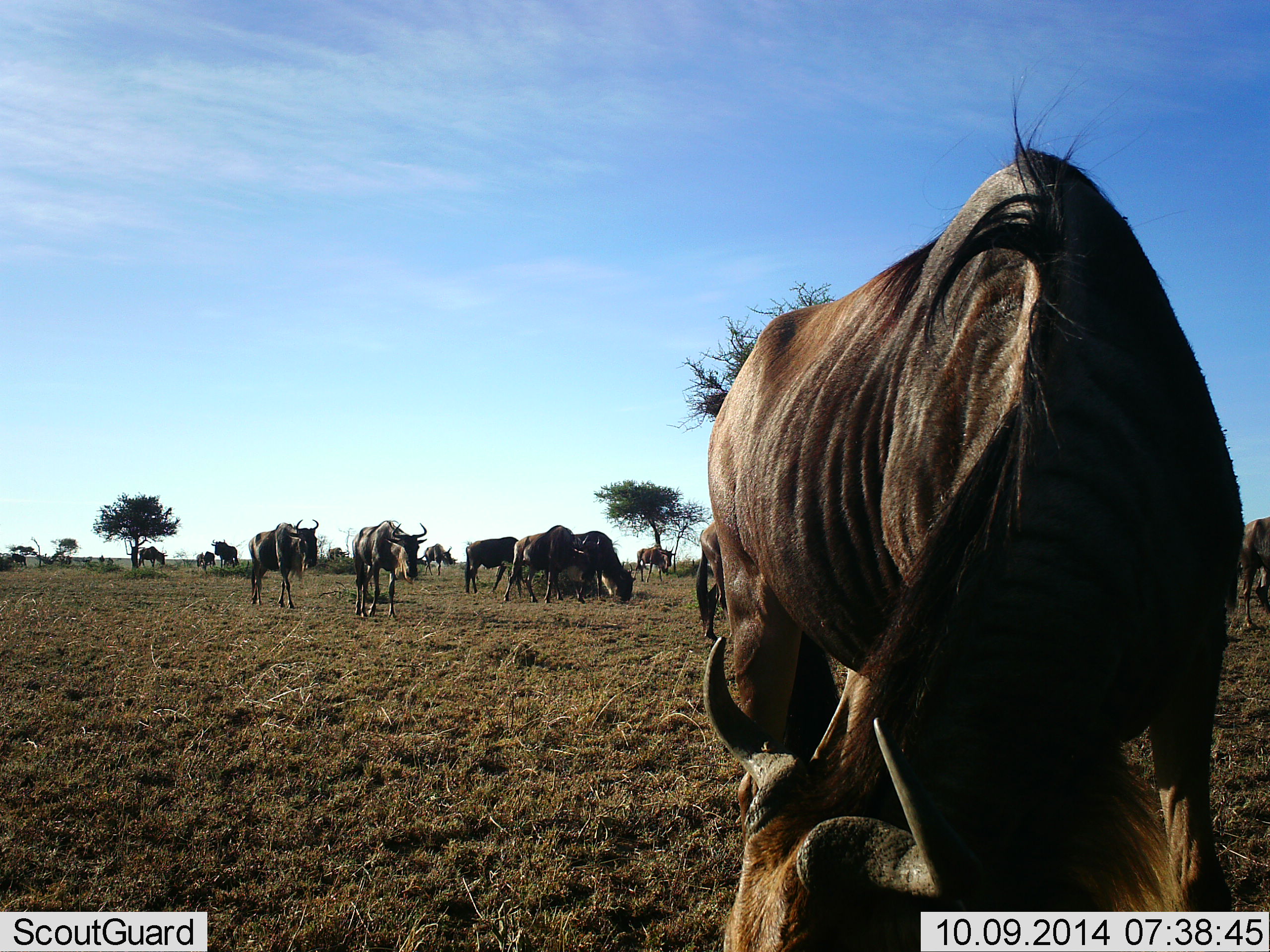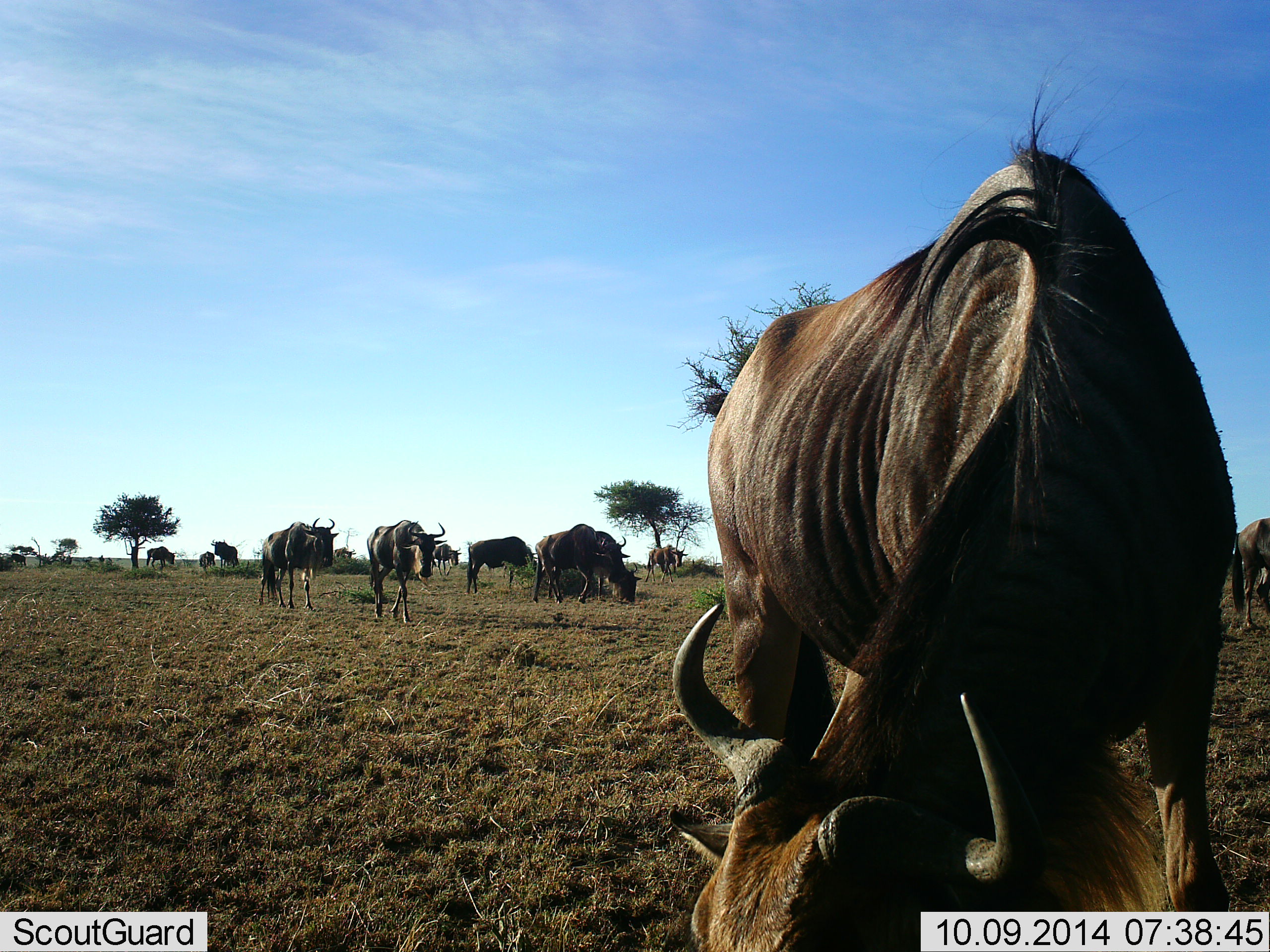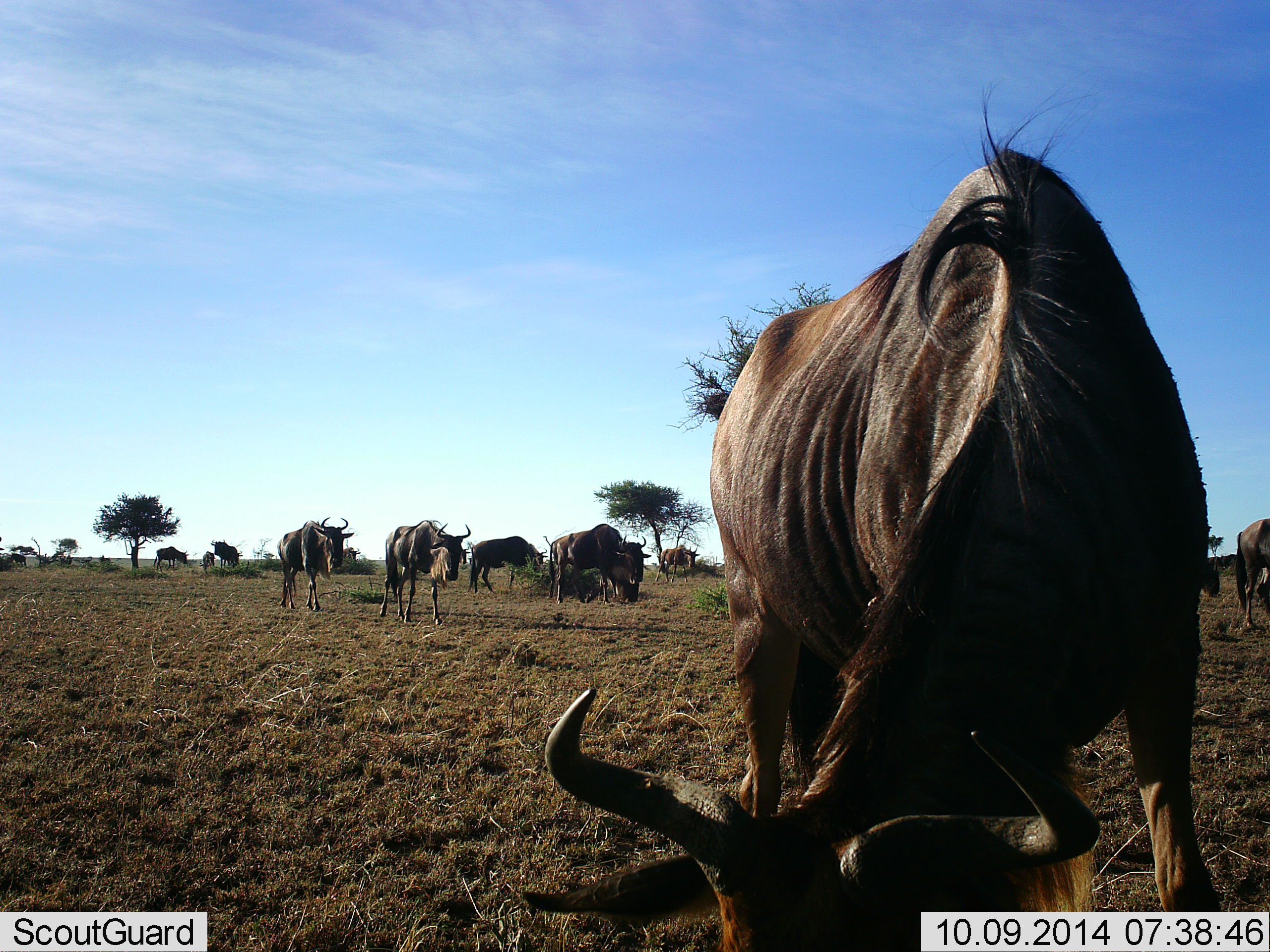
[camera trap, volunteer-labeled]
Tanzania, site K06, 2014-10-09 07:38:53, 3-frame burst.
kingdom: Animalia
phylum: Chordata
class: Mammalia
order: Artiodactyla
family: Bovidae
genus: Connochaetes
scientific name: Connochaetes taurinus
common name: blue wildebeest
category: wildebeest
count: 11-50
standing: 60%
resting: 0%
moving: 90%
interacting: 0%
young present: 0%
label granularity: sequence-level